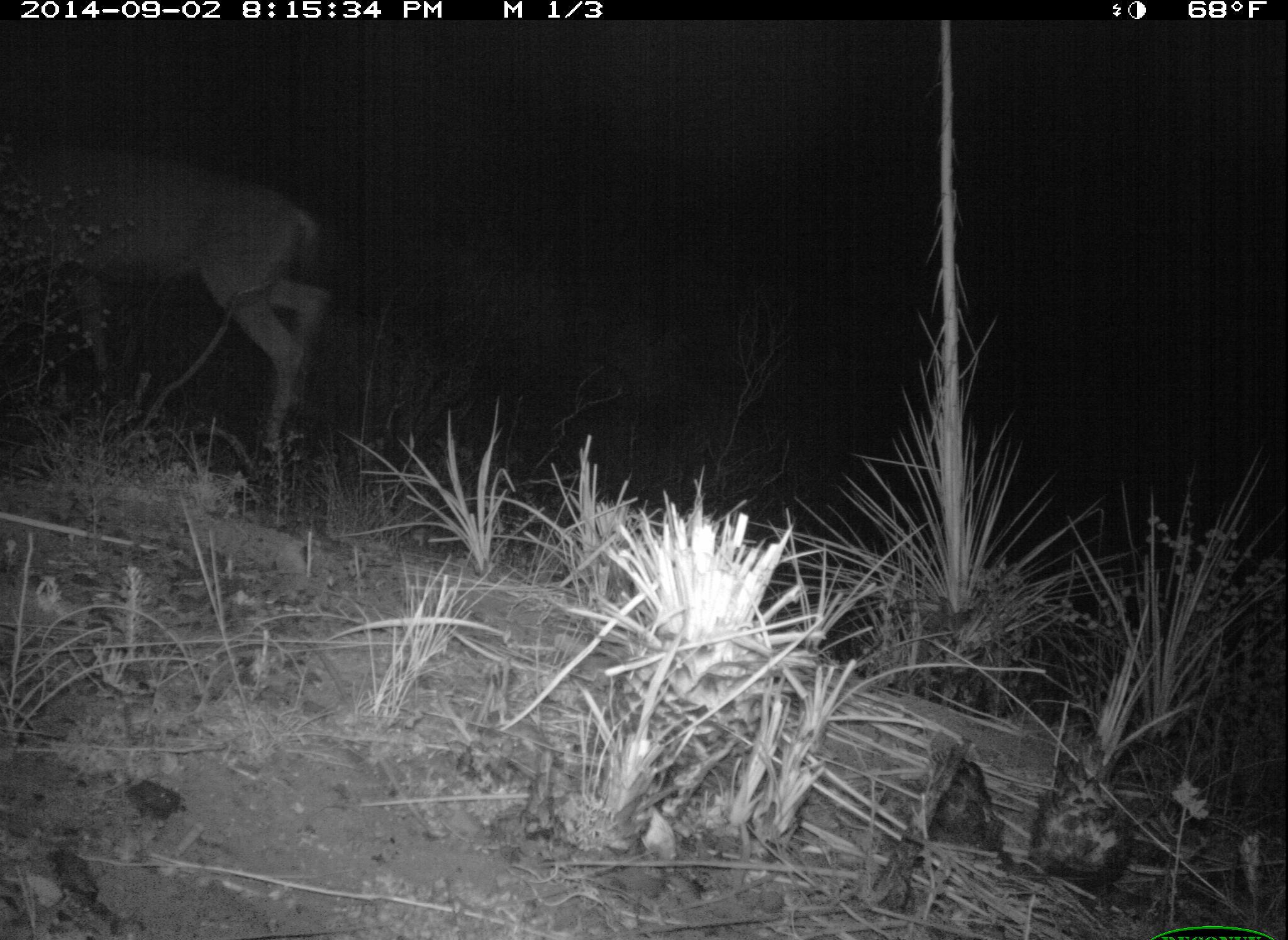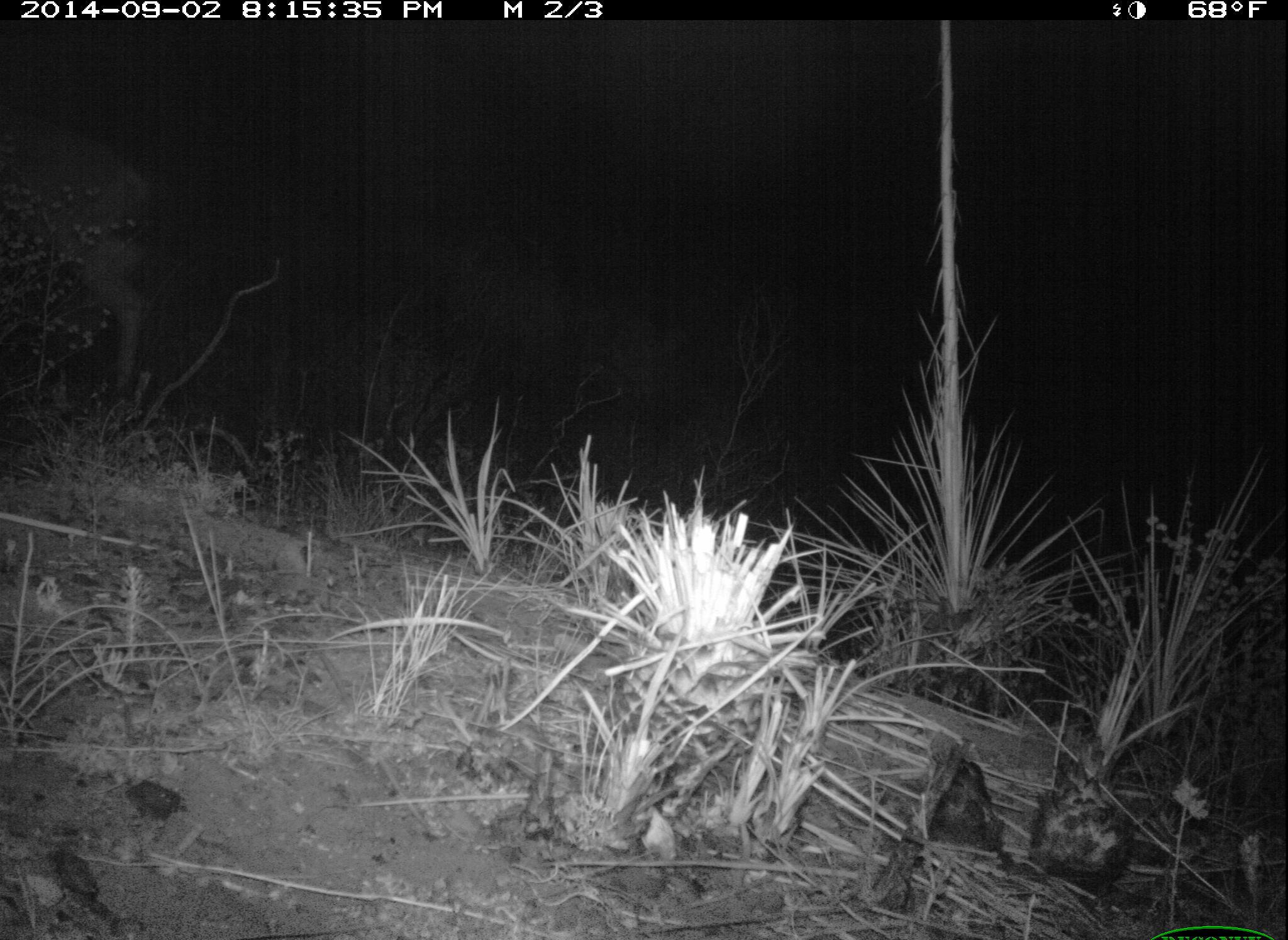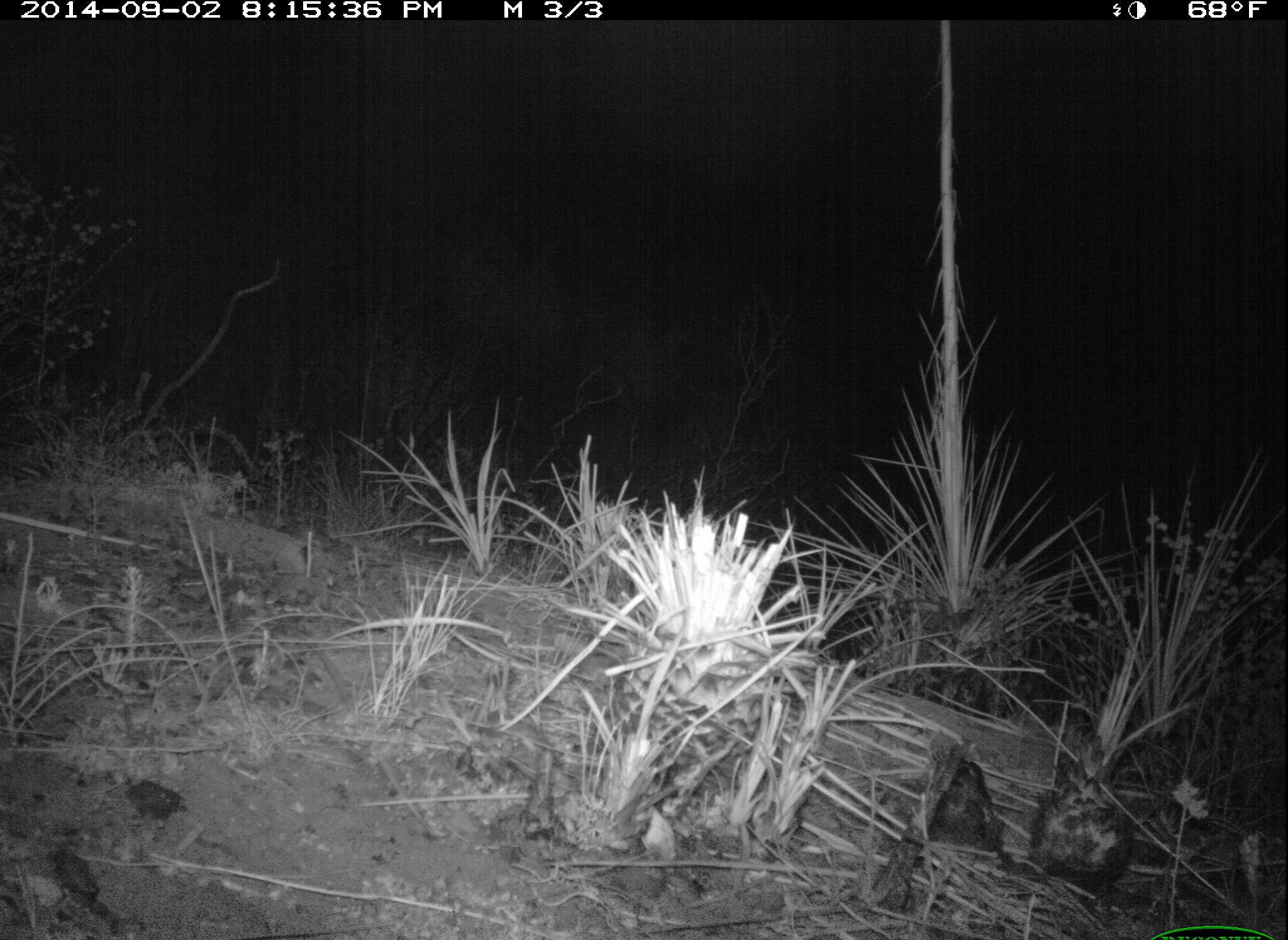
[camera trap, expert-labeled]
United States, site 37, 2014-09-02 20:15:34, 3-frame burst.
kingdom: Animalia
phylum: Chordata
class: Mammalia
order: Artiodactyla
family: Cervidae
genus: Odocoileus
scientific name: Odocoileus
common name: deer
Deer (Odocoileus).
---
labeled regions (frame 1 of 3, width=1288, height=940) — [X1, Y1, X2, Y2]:
deer: [0, 133, 325, 486]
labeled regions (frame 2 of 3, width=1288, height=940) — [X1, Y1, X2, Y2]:
deer: [0, 112, 152, 420]